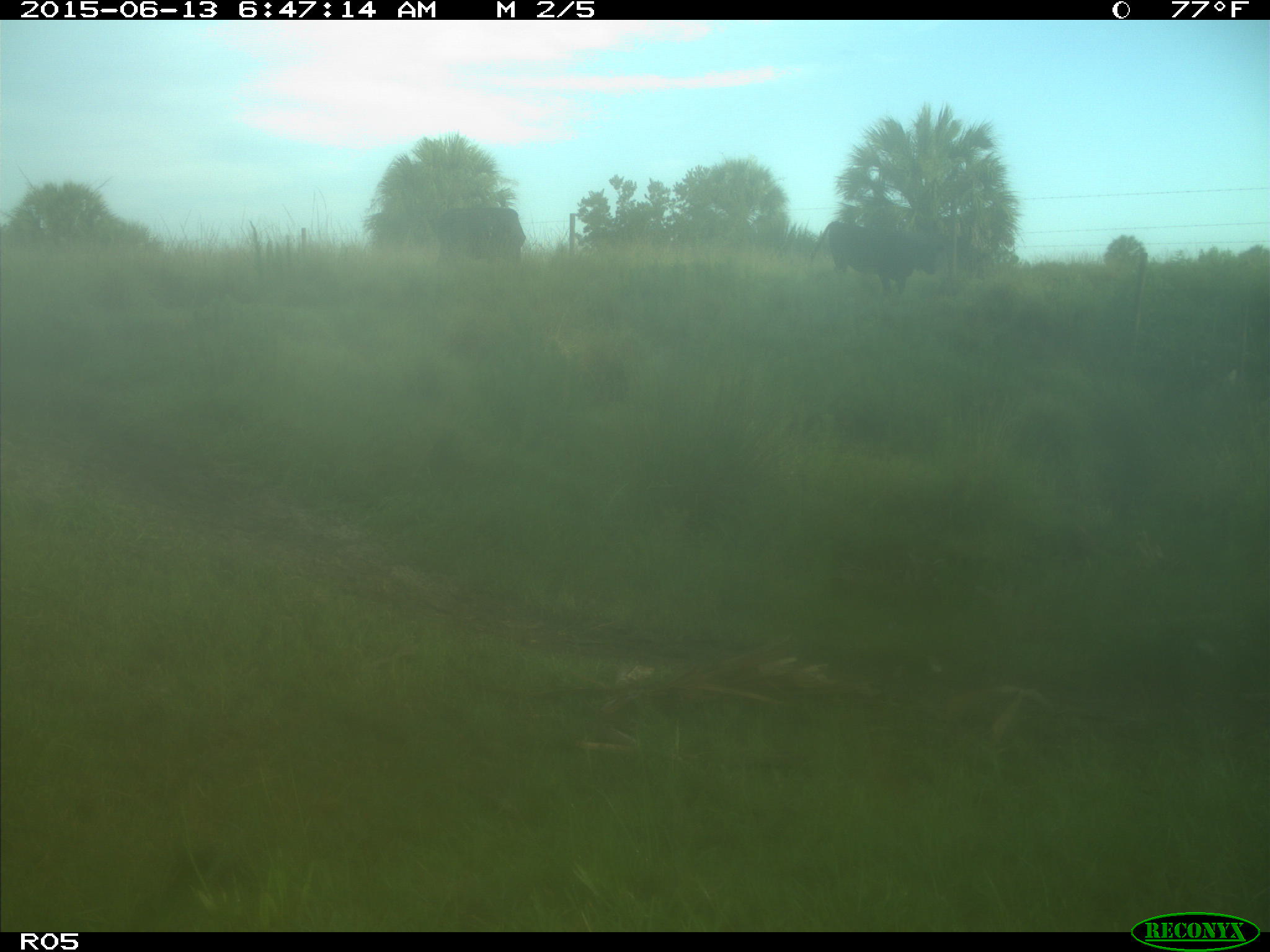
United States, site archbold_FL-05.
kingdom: Animalia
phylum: Chordata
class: Mammalia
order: Artiodactyla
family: Bovidae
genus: Bos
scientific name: Bos taurus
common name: domestic cow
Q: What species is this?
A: Bos taurus (domestic cow).